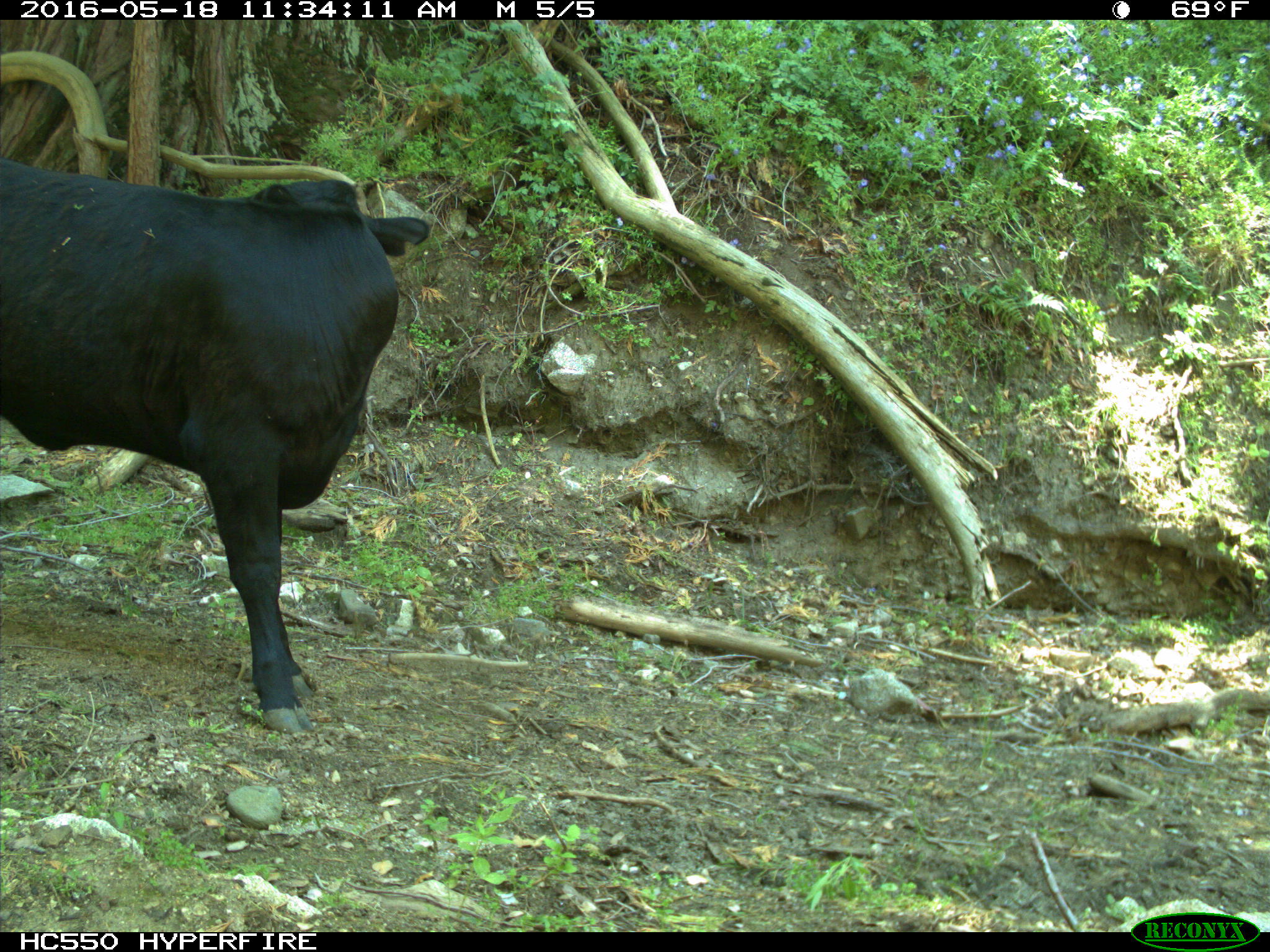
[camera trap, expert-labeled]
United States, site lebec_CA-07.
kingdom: Animalia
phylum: Chordata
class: Mammalia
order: Artiodactyla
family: Bovidae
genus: Bos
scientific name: Bos taurus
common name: domestic cow